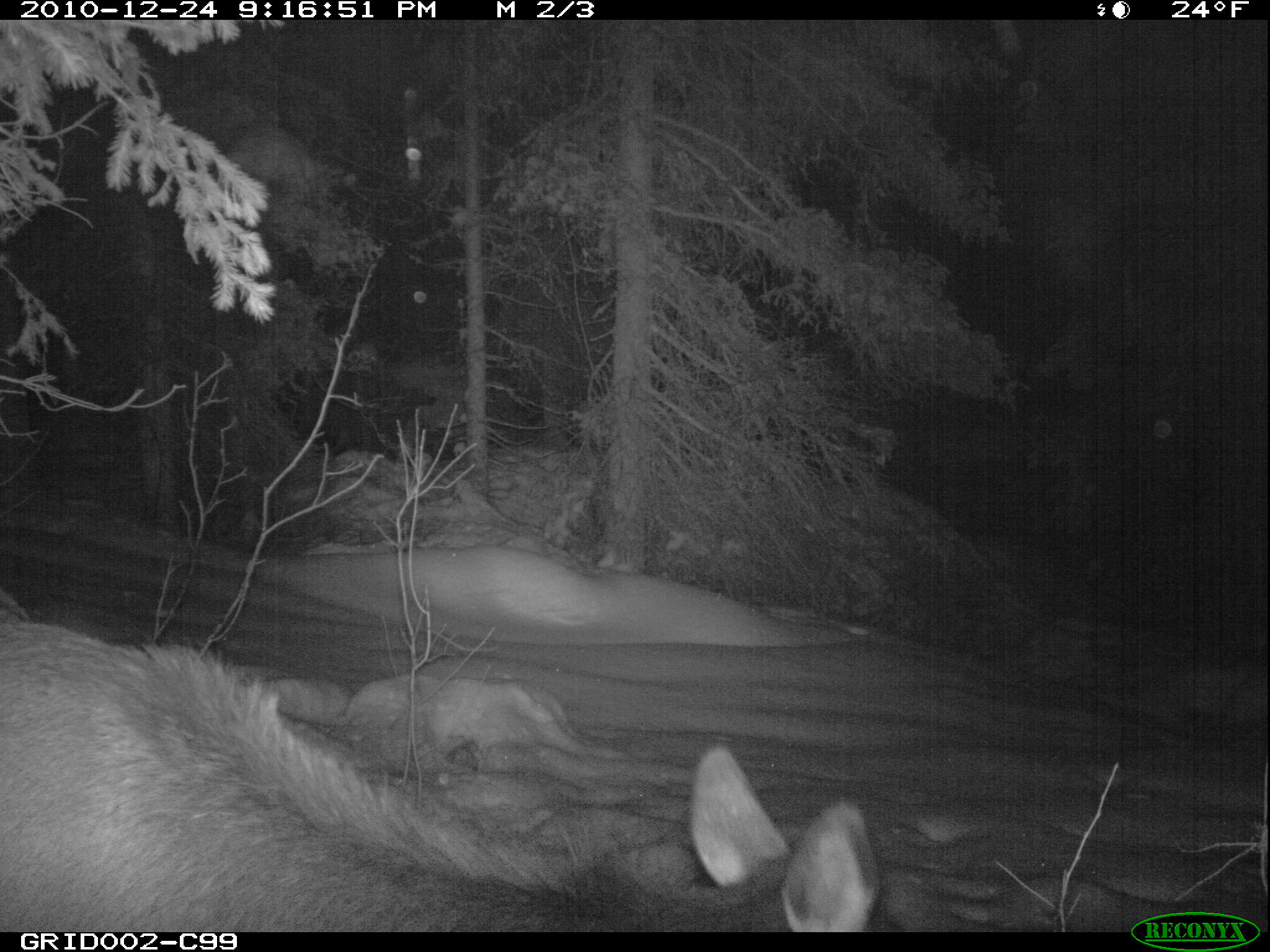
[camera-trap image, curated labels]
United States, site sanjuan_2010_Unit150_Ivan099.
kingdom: Animalia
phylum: Chordata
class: Mammalia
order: Artiodactyla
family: Cervidae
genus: Cervus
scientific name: Cervus elaphus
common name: red deer